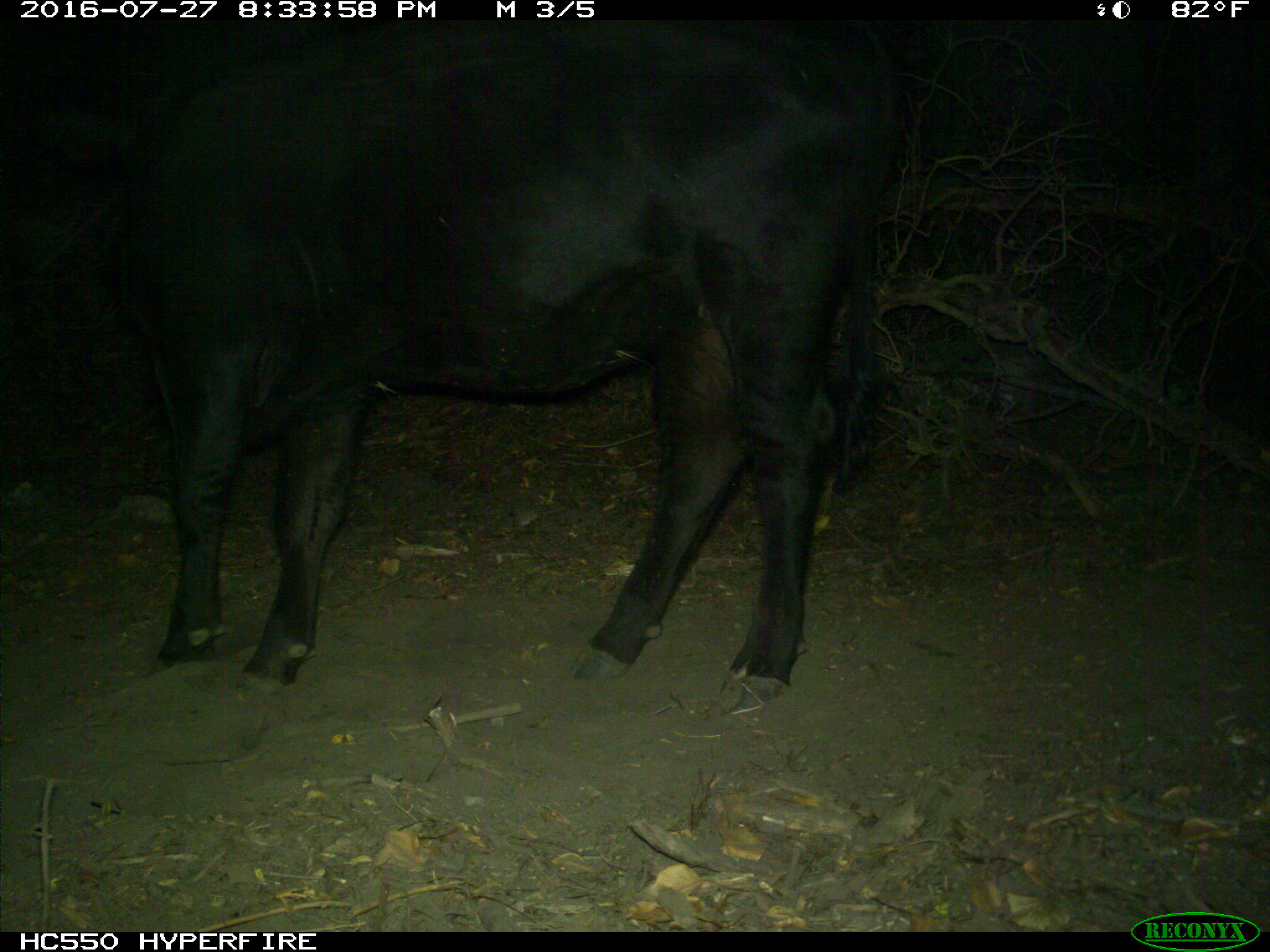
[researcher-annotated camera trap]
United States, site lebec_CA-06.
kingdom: Animalia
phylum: Chordata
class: Mammalia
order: Artiodactyla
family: Bovidae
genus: Bos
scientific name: Bos taurus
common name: domestic cow